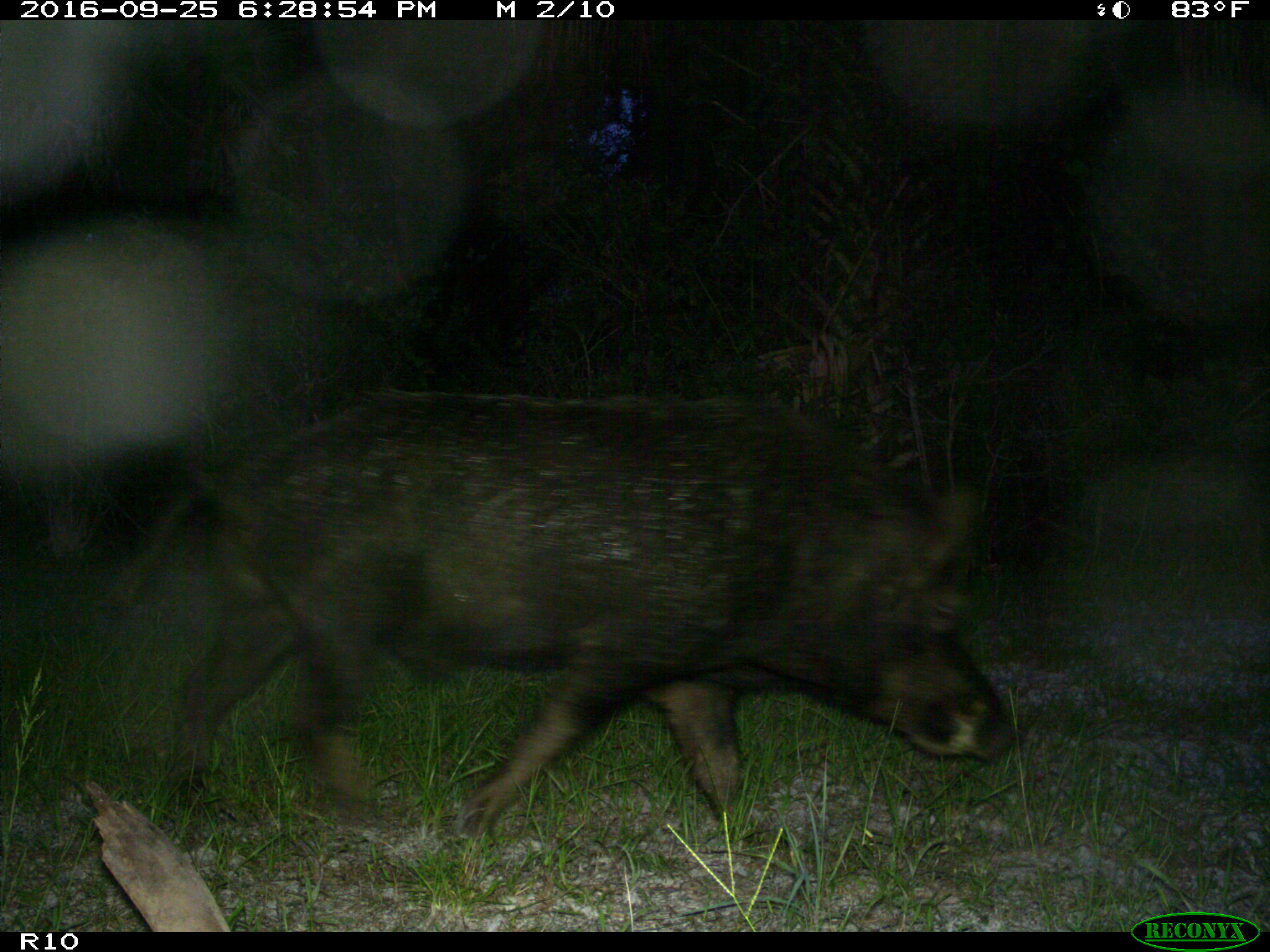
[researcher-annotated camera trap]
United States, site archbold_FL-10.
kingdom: Animalia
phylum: Chordata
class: Mammalia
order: Artiodactyla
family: Suidae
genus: Sus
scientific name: Sus scrofa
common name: wild boar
Sus scrofa (wild boar).